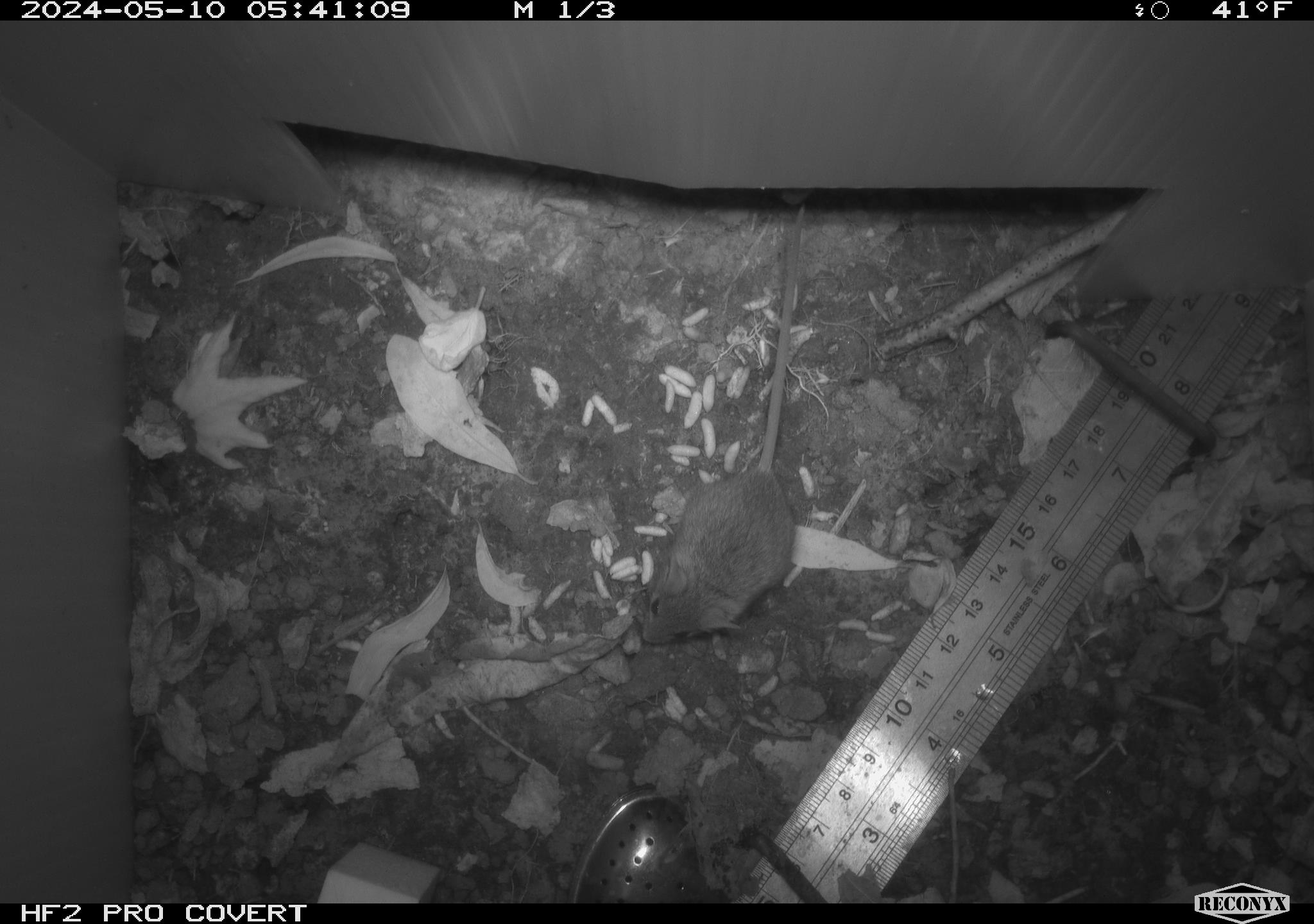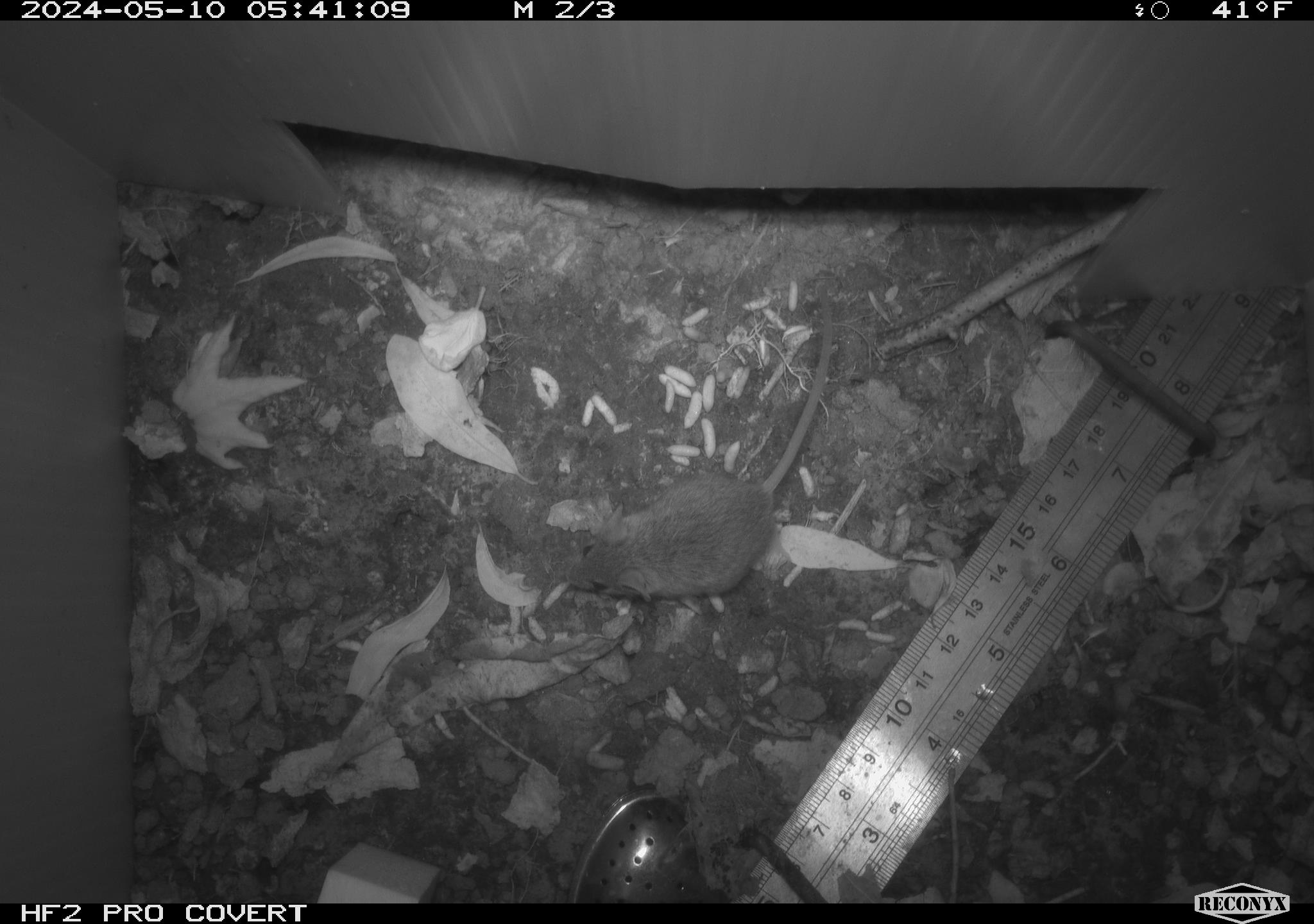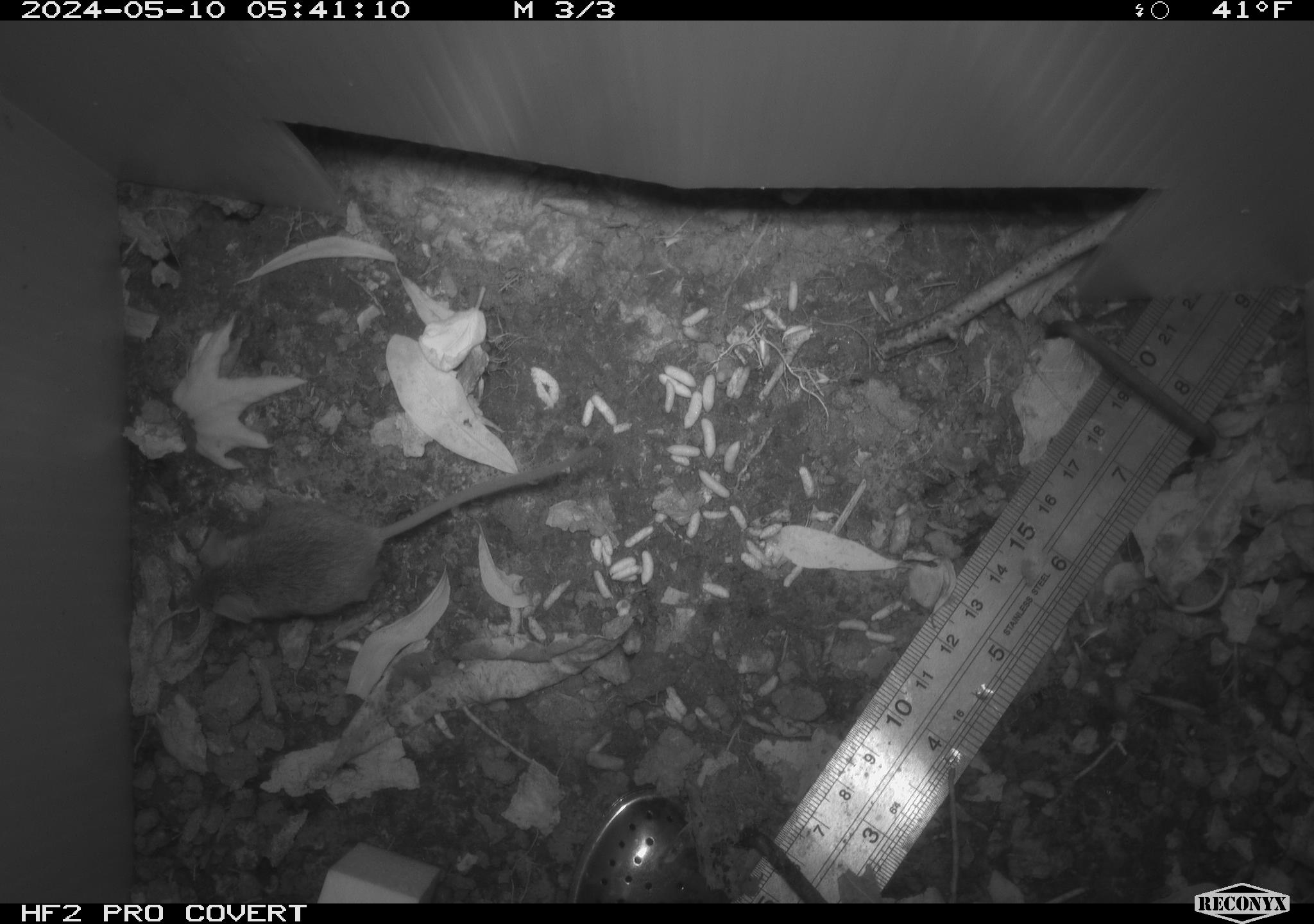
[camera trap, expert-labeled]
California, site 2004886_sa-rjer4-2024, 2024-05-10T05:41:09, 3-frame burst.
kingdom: Animalia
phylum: Chordata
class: Mammalia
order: Rodentia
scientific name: Rodentia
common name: mouse species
Mouse species (Rodentia).